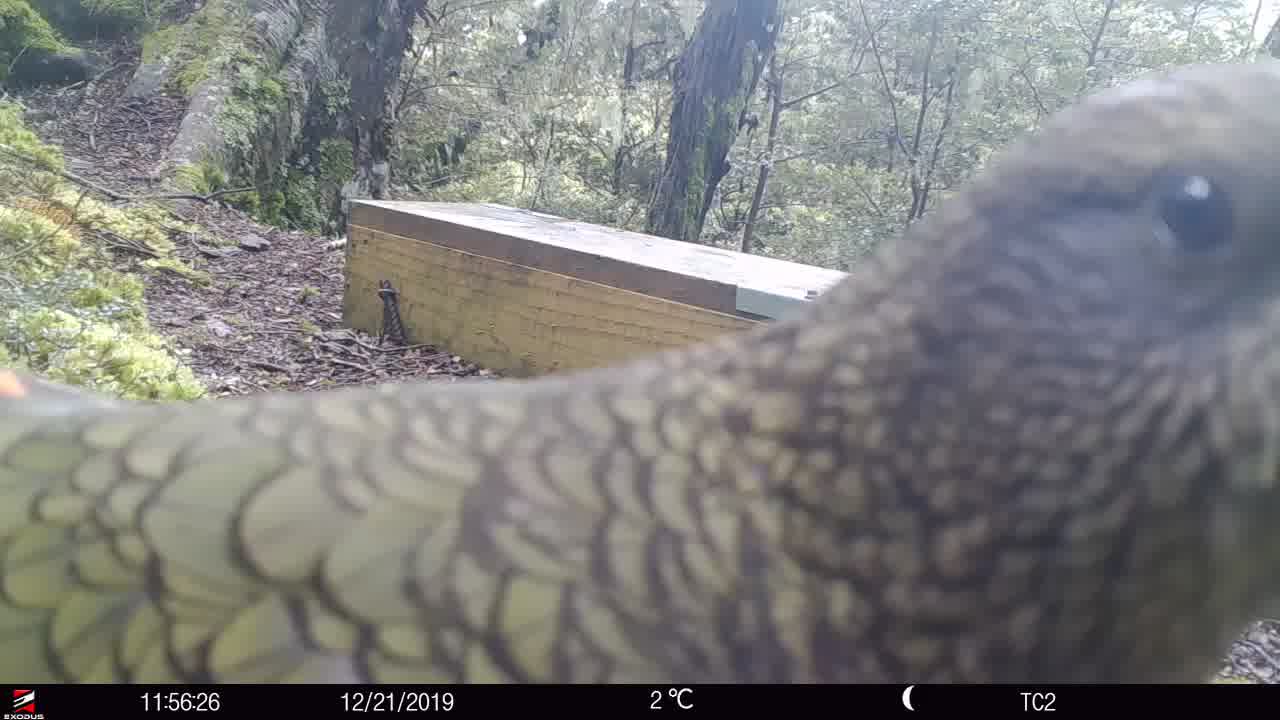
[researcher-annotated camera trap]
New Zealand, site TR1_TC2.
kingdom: Animalia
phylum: Chordata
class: Aves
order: Psittaciformes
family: Strigopidae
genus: Nestor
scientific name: Nestor notabilis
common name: kea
Kea (Nestor notabilis).